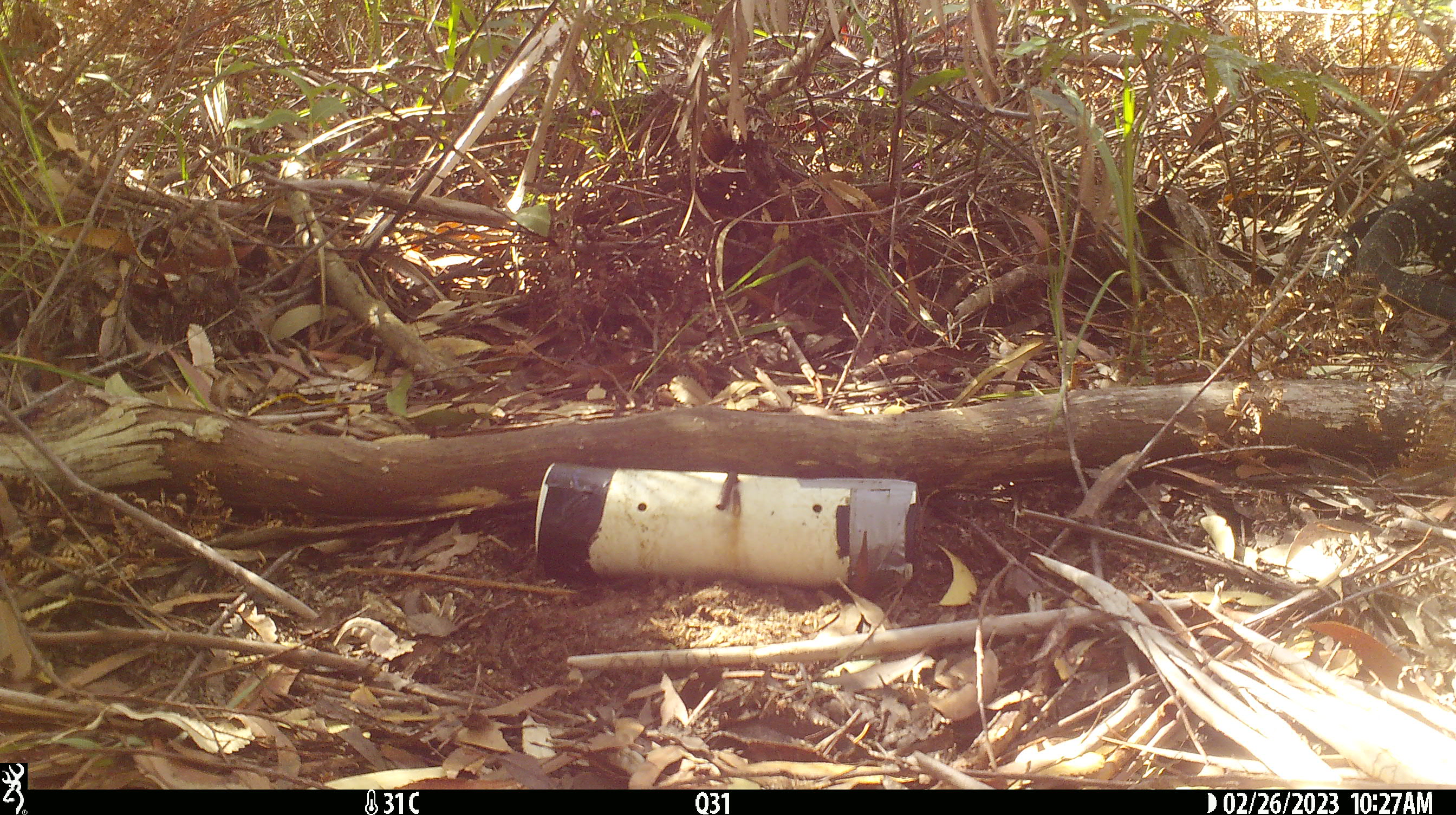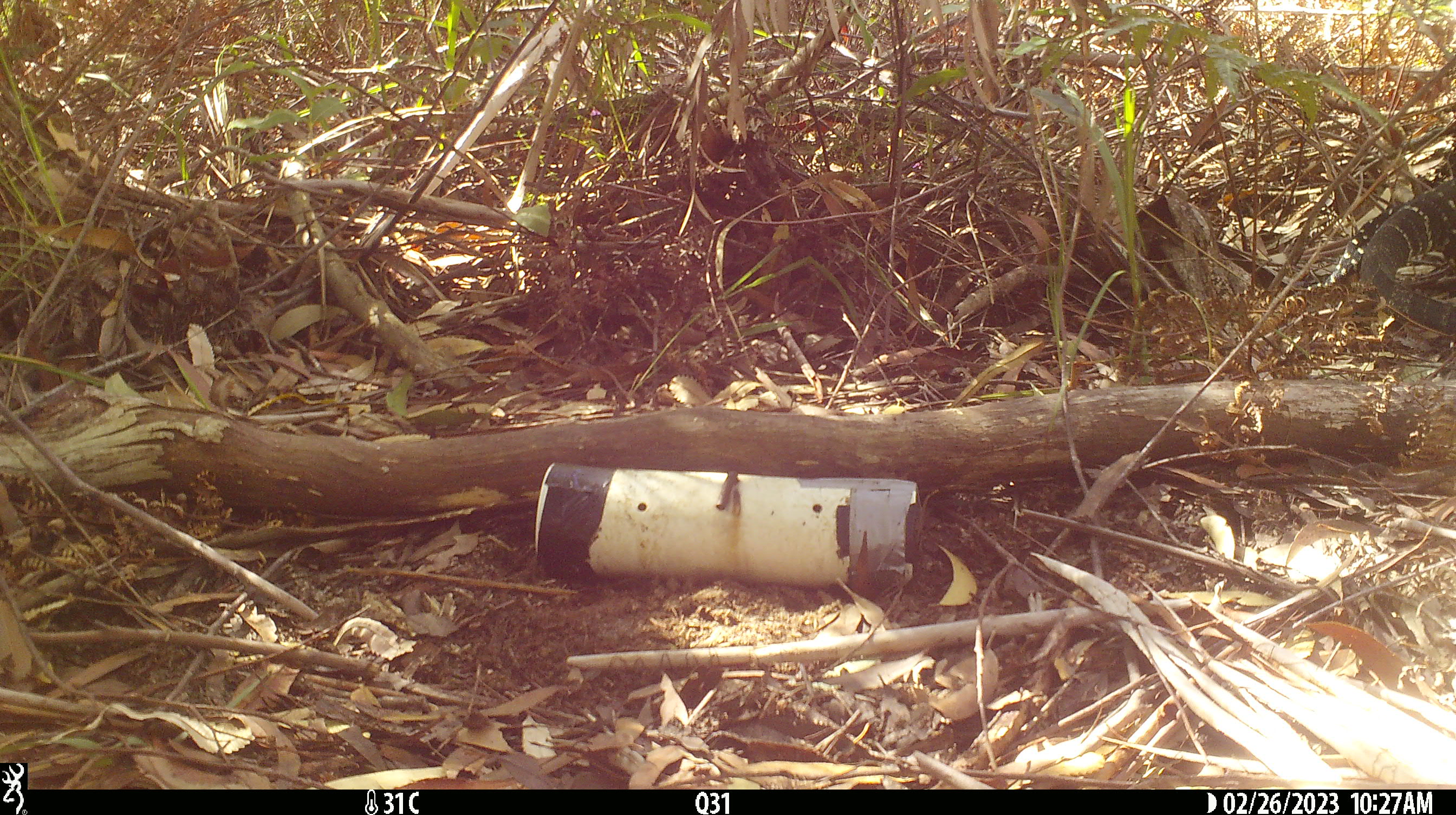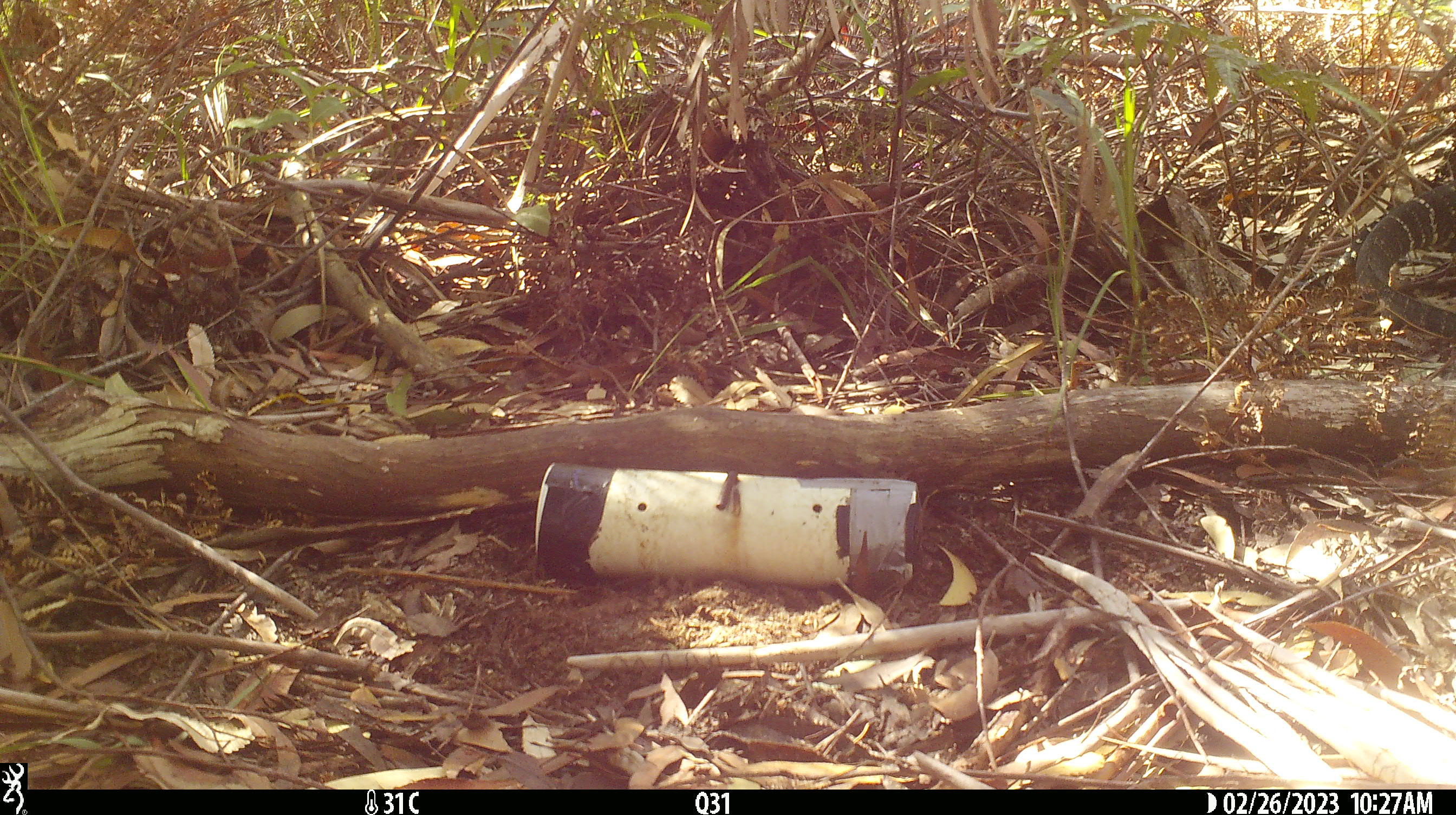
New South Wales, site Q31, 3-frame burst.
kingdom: Animalia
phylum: Chordata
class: Reptilia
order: Squamata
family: Varanidae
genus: Varanus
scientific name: Varanus varius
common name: lace monitor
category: goanna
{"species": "goanna (lace monitor) (Varanus varius)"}